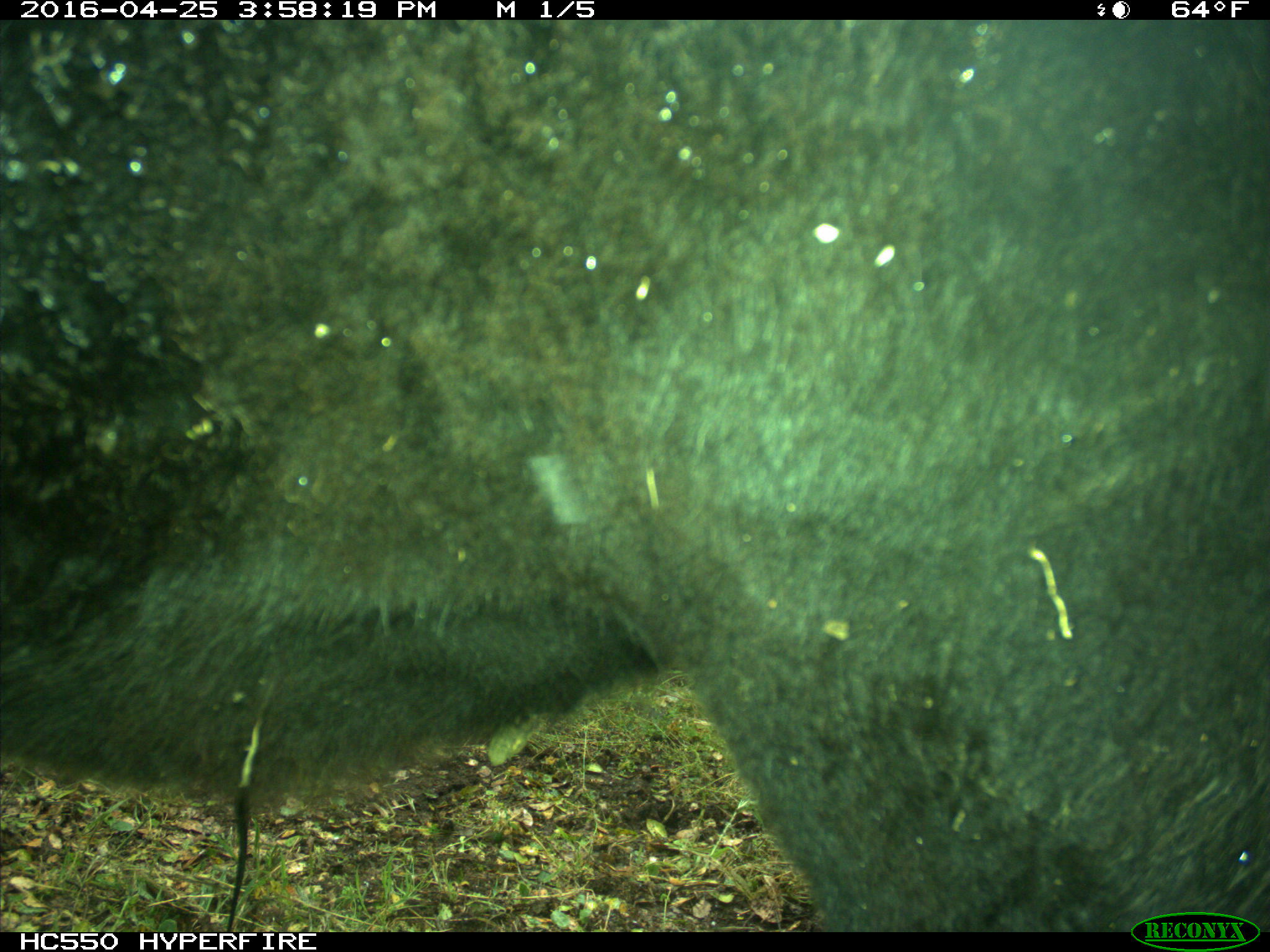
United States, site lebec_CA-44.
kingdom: Animalia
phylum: Chordata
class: Mammalia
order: Artiodactyla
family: Bovidae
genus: Bos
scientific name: Bos taurus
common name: domestic cow